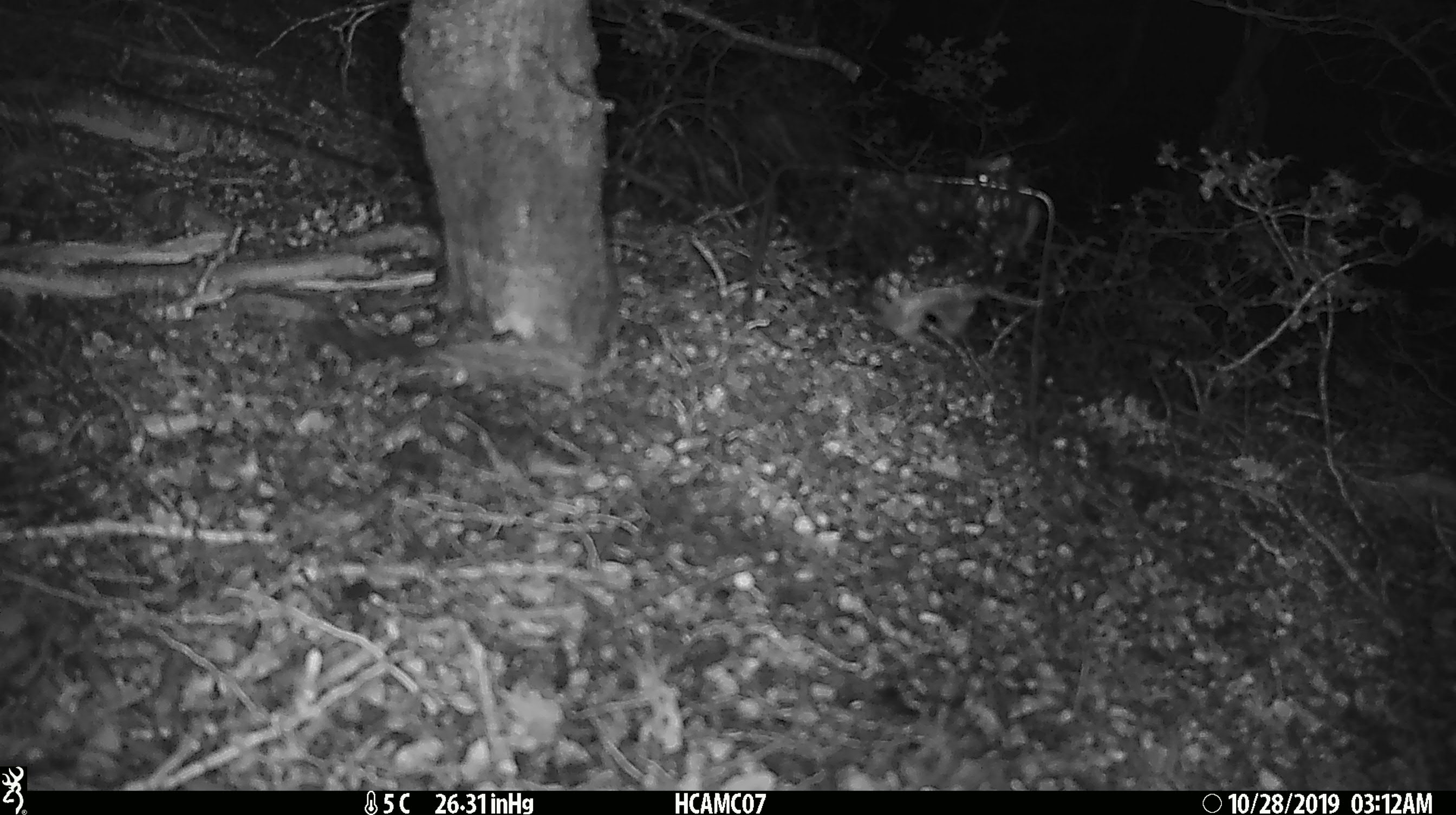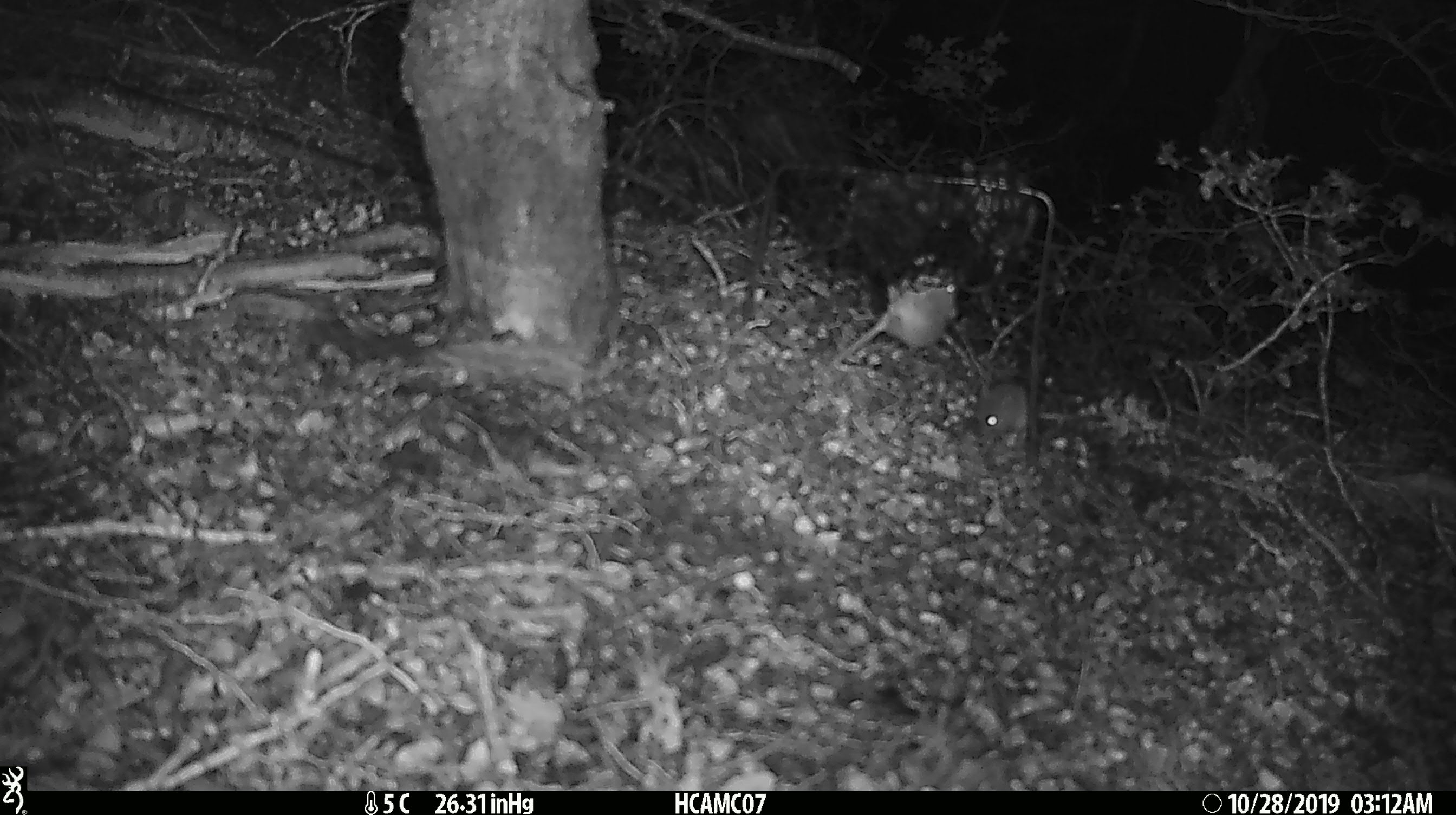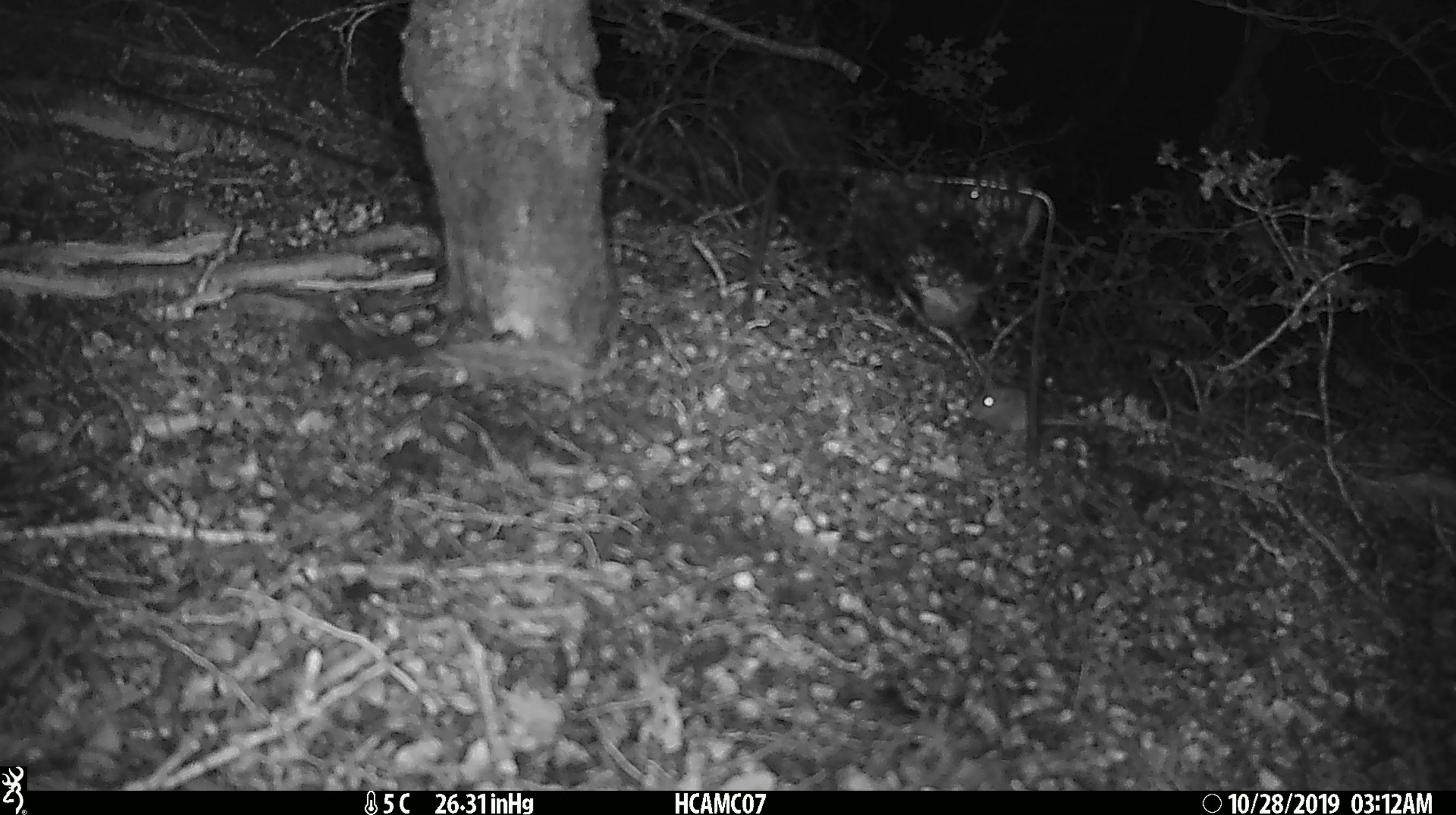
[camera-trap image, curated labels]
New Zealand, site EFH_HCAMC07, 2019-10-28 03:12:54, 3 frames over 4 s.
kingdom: Animalia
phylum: Chordata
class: Mammalia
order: Rodentia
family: Muridae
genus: Mus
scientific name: Mus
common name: mouse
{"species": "mouse (Mus)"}